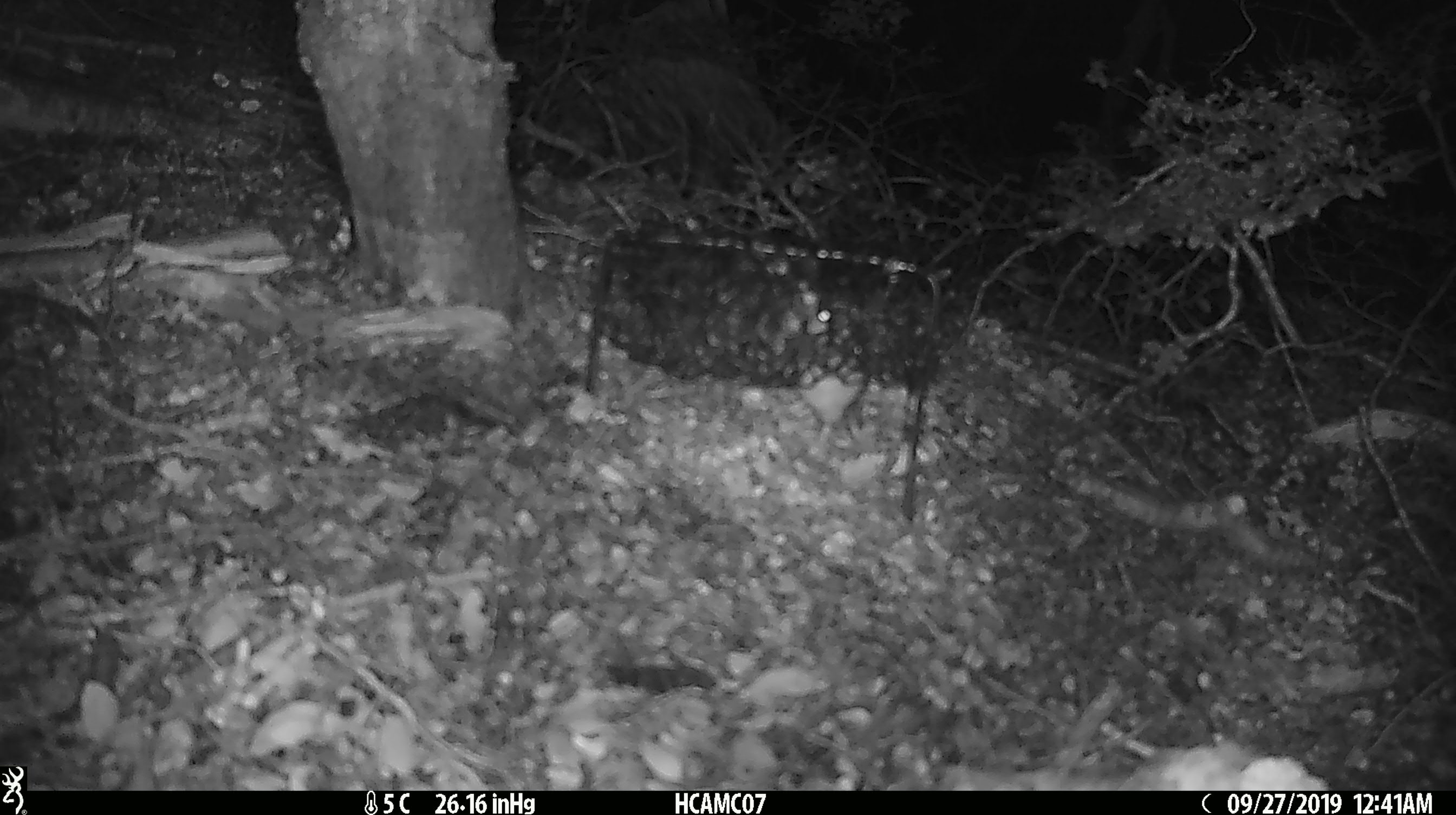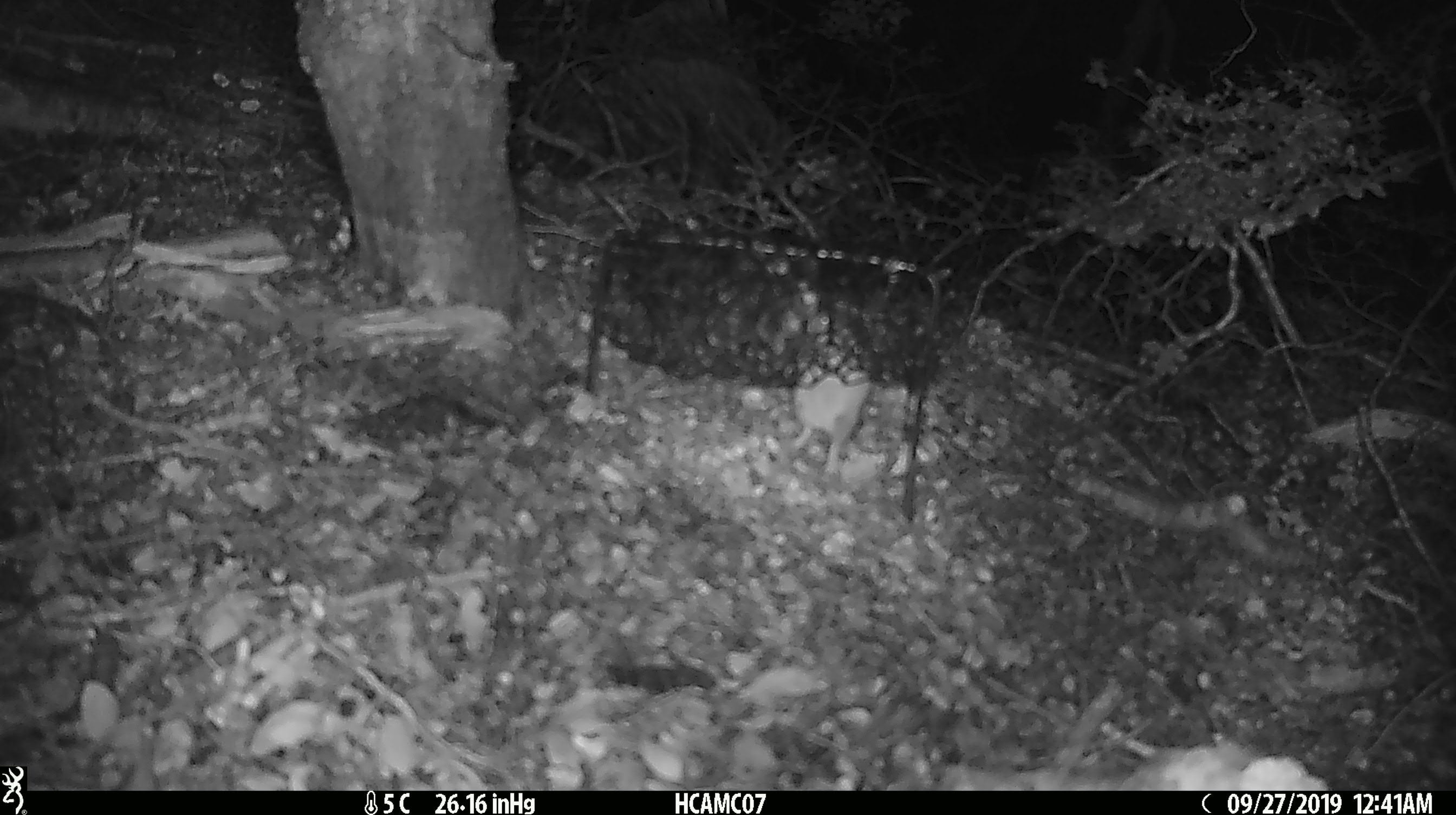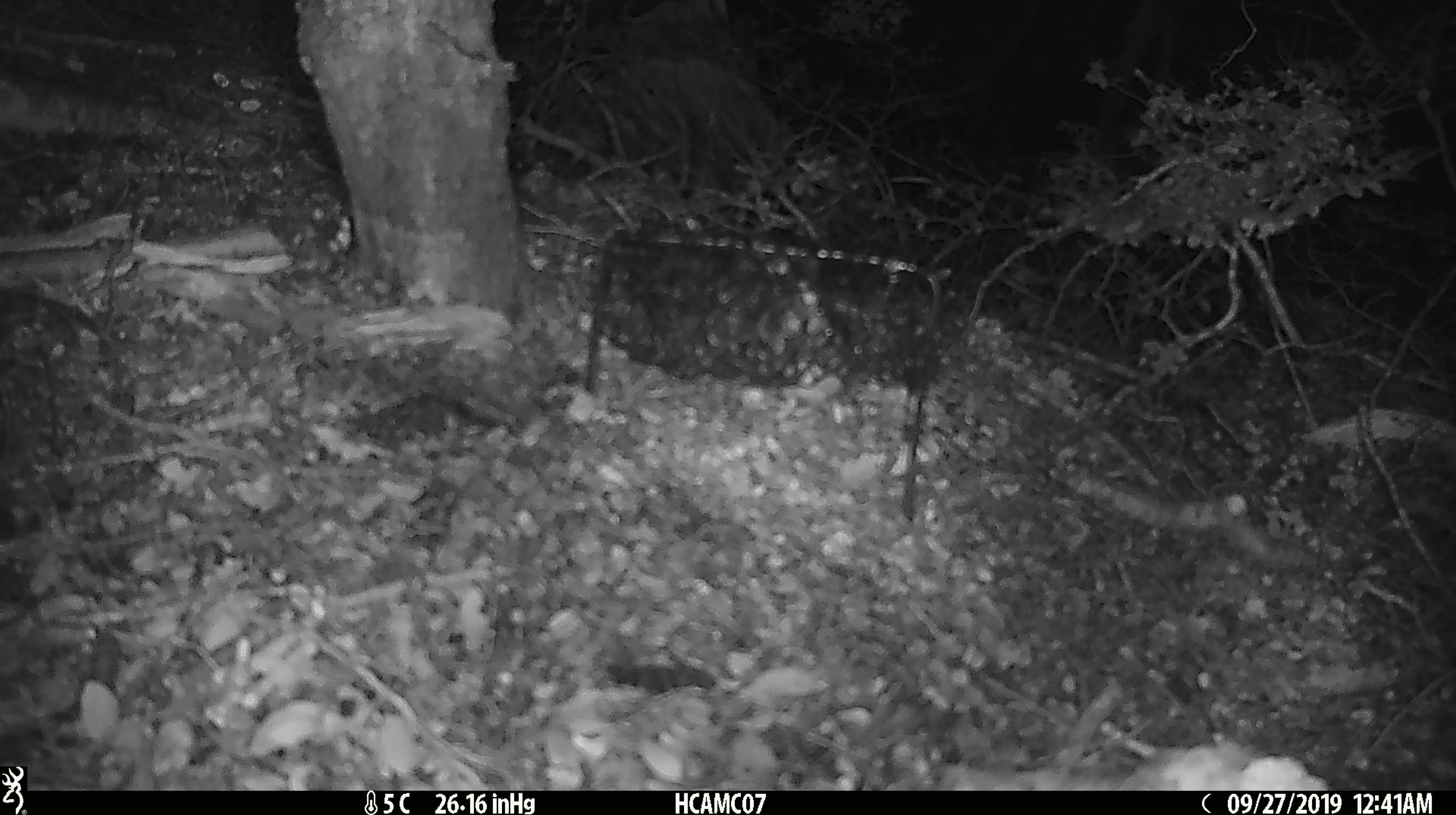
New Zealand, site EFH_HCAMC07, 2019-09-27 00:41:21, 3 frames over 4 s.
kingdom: Animalia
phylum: Chordata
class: Mammalia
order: Rodentia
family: Muridae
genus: Mus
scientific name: Mus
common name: mouse